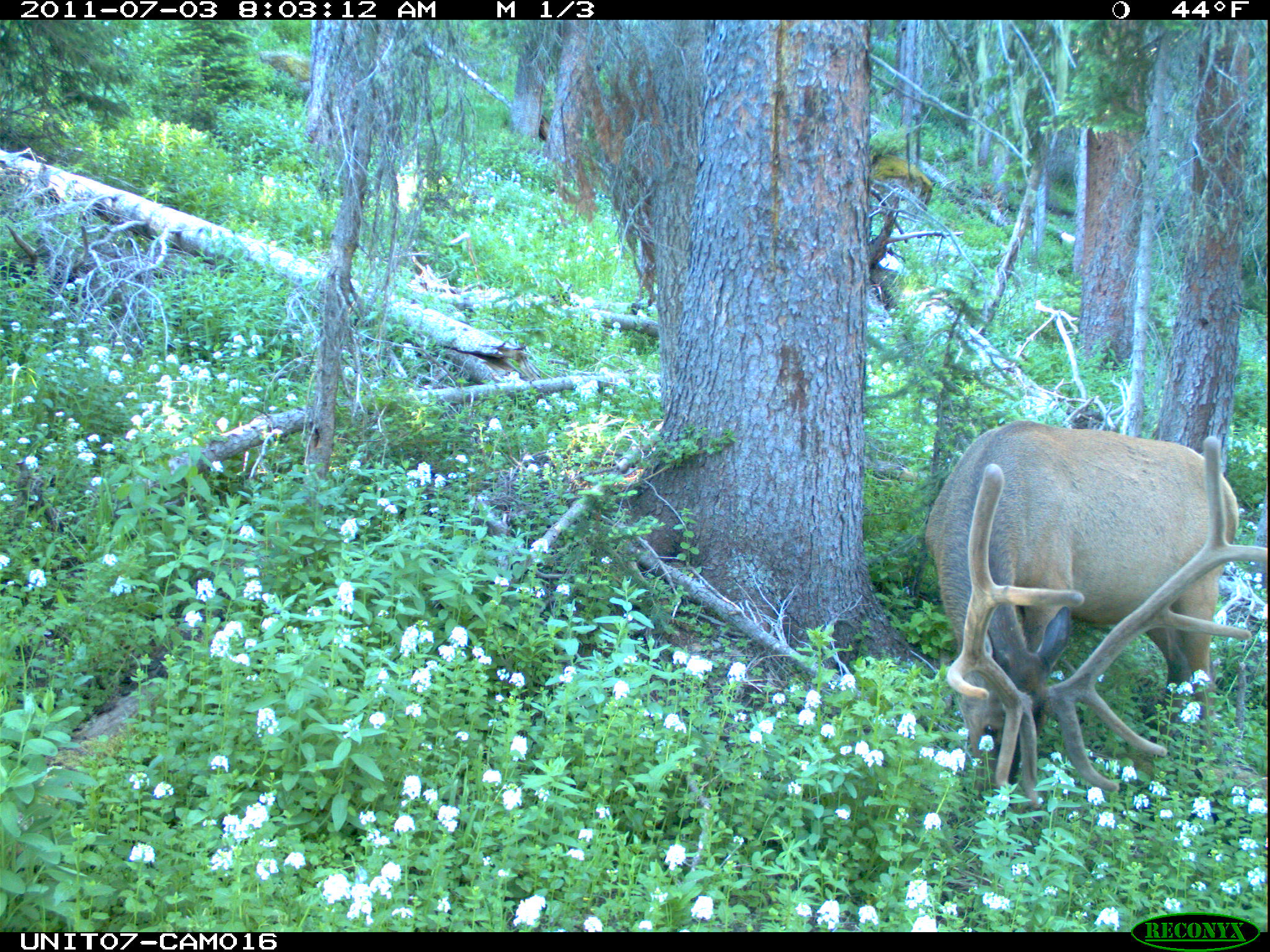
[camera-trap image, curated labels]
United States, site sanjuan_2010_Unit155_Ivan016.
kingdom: Animalia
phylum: Chordata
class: Mammalia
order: Artiodactyla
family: Cervidae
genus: Cervus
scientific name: Cervus elaphus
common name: red deer